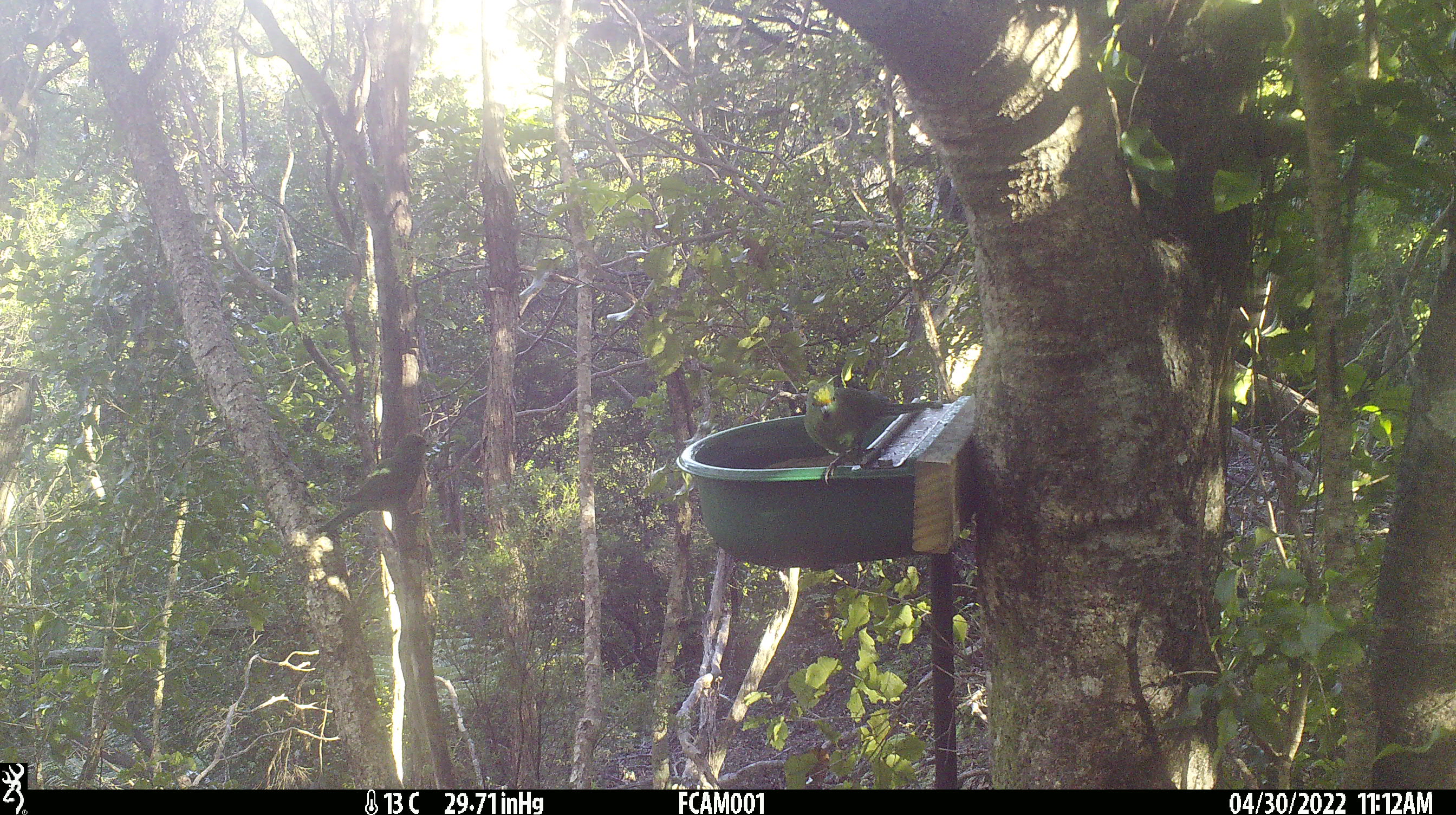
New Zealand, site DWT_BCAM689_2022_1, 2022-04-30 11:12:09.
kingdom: Animalia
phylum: Chordata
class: Aves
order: Psittaciformes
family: Psittaculidae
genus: Cyanoramphus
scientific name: Cyanoramphus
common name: parakeet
Parakeet (Cyanoramphus).